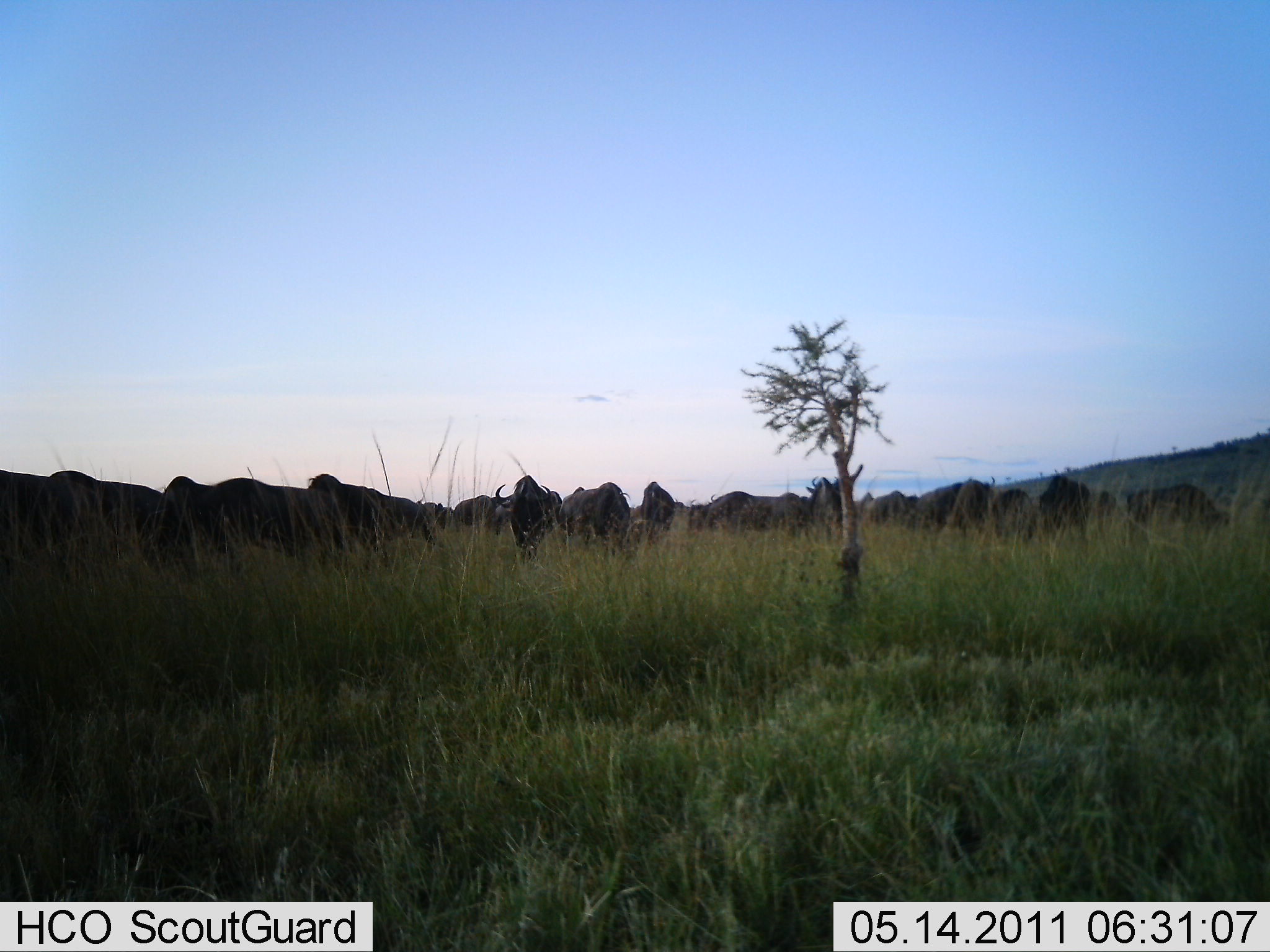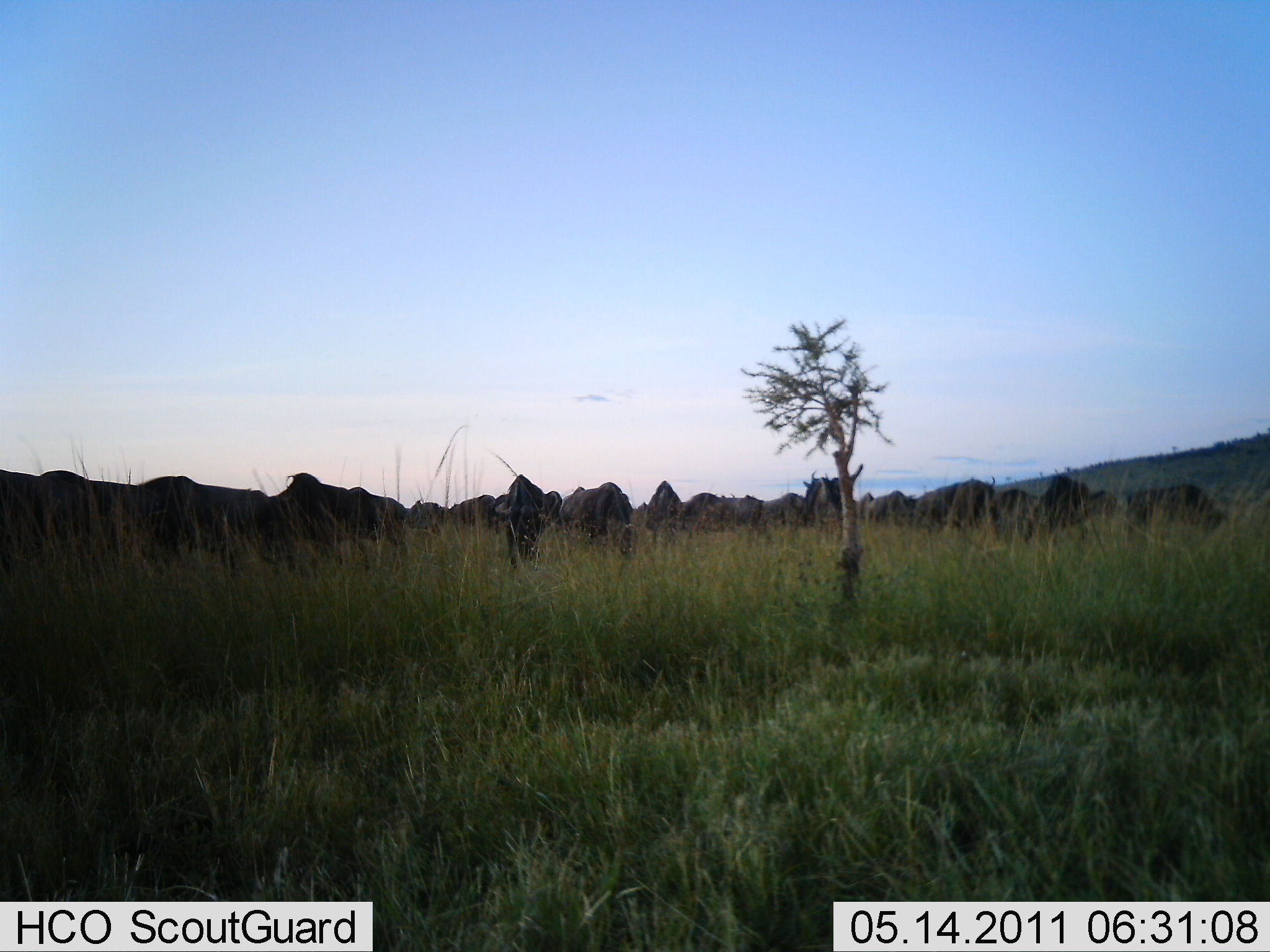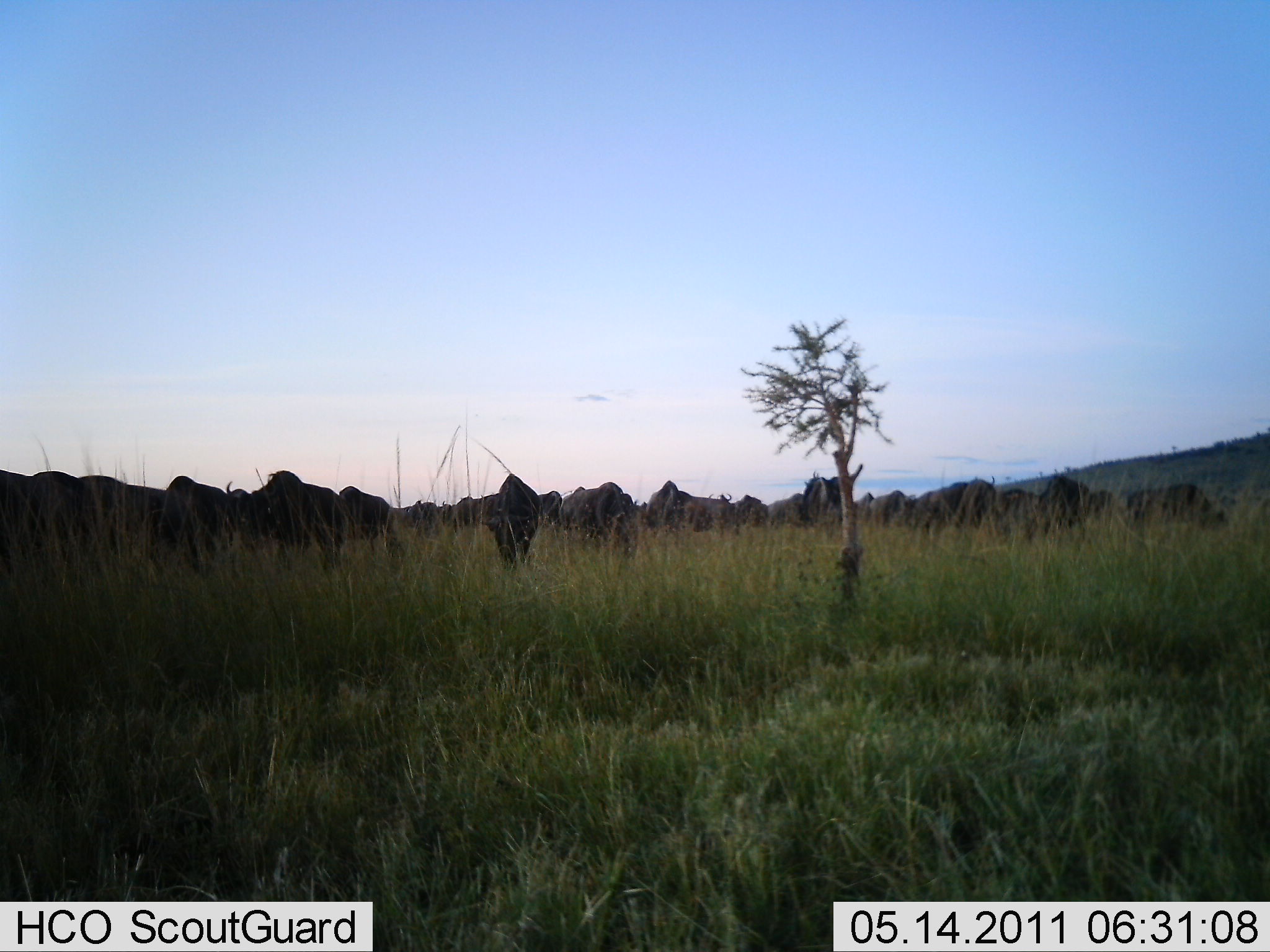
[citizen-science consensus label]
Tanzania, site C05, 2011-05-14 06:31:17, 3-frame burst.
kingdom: Animalia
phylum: Chordata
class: Mammalia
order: Artiodactyla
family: Bovidae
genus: Connochaetes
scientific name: Connochaetes taurinus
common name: blue wildebeest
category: wildebeest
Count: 11-50.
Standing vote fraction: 36%.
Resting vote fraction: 0%.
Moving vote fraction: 57%.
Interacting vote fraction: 7%.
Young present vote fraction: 0%.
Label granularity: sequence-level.